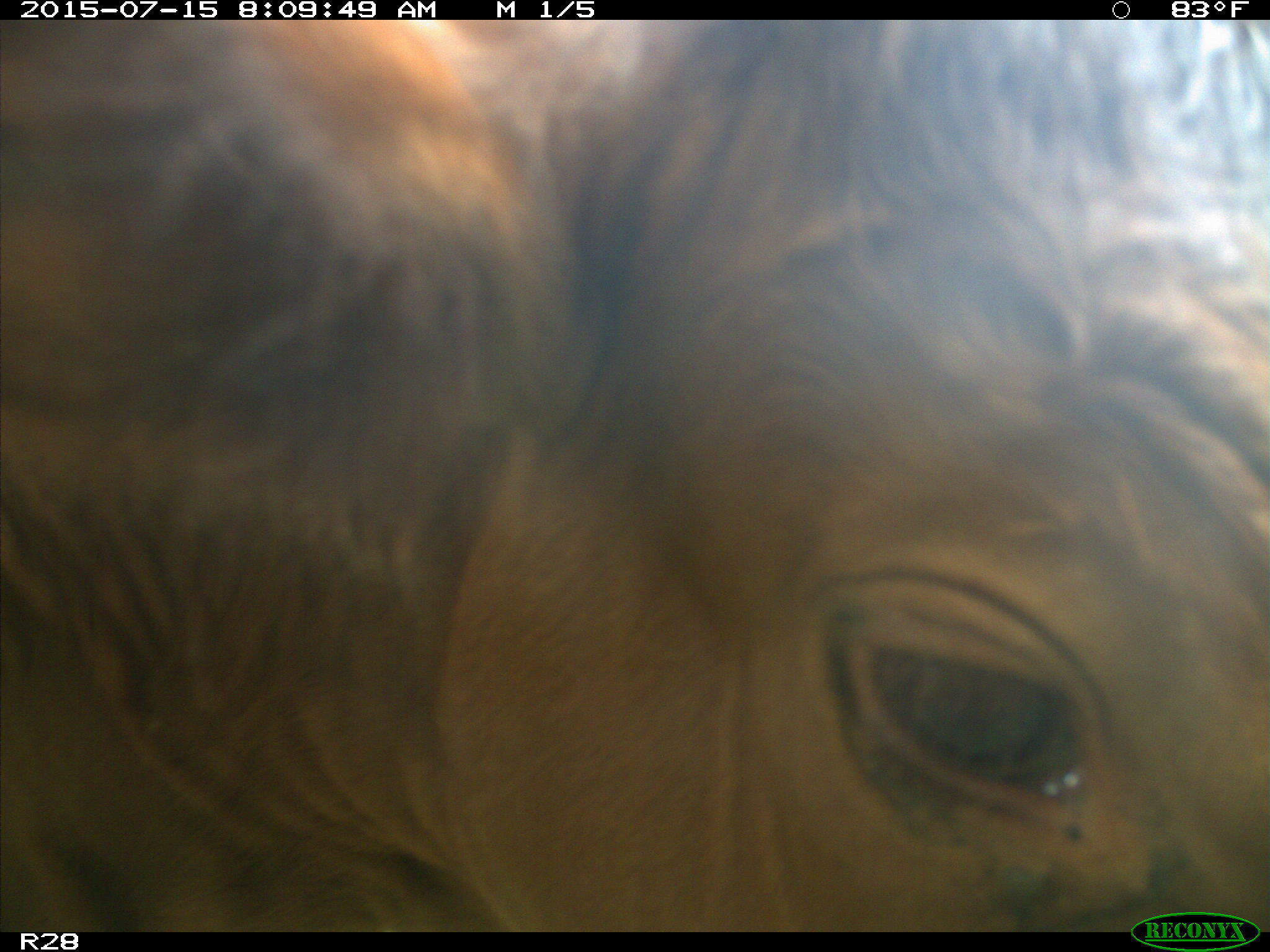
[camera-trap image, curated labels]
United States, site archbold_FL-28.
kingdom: Animalia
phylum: Chordata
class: Mammalia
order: Artiodactyla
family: Bovidae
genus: Bos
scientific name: Bos taurus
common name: domestic cow